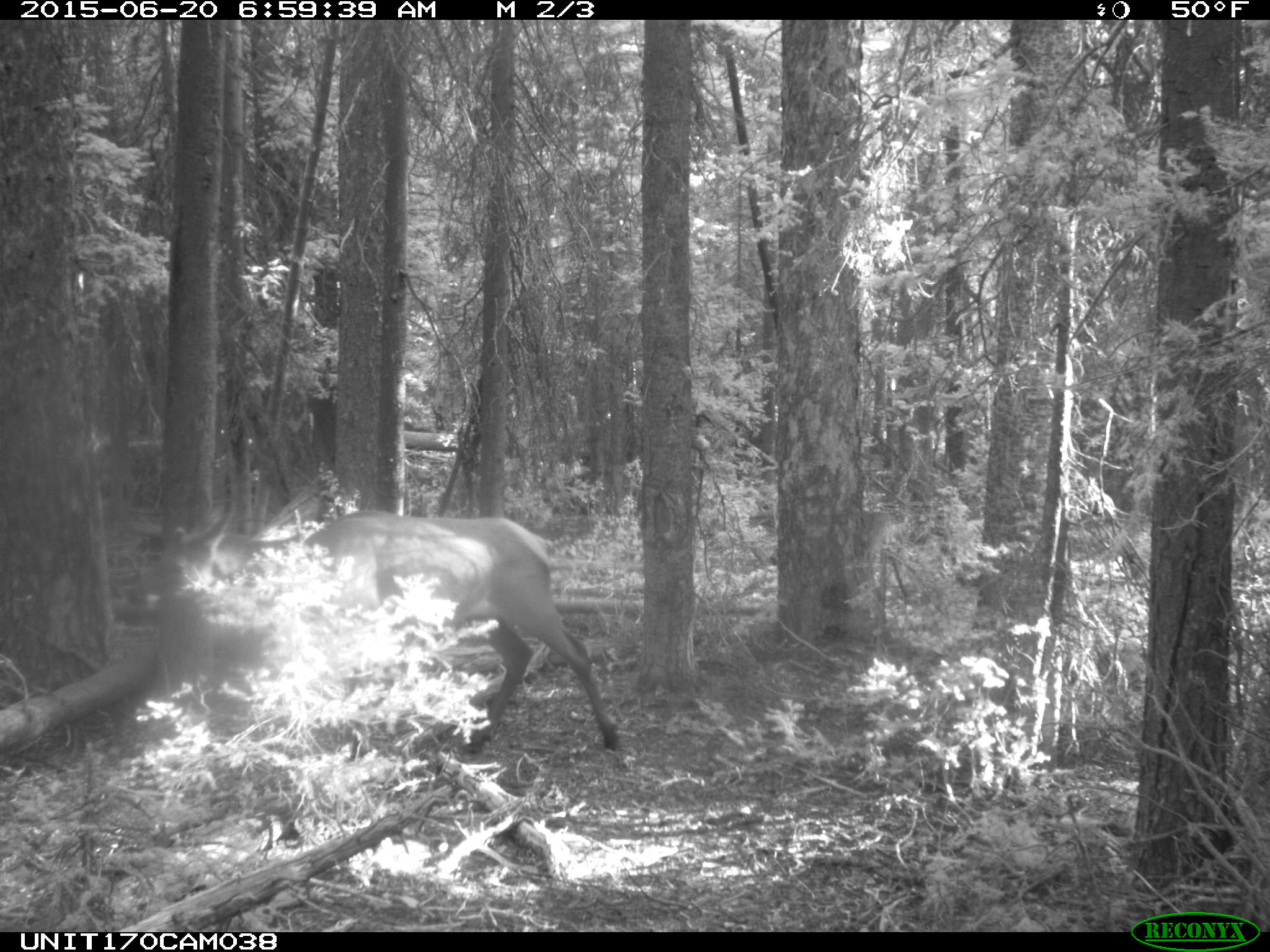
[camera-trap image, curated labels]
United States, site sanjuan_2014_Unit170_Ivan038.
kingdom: Animalia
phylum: Chordata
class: Mammalia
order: Artiodactyla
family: Cervidae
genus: Cervus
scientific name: Cervus elaphus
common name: red deer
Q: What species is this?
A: Cervus elaphus (red deer).